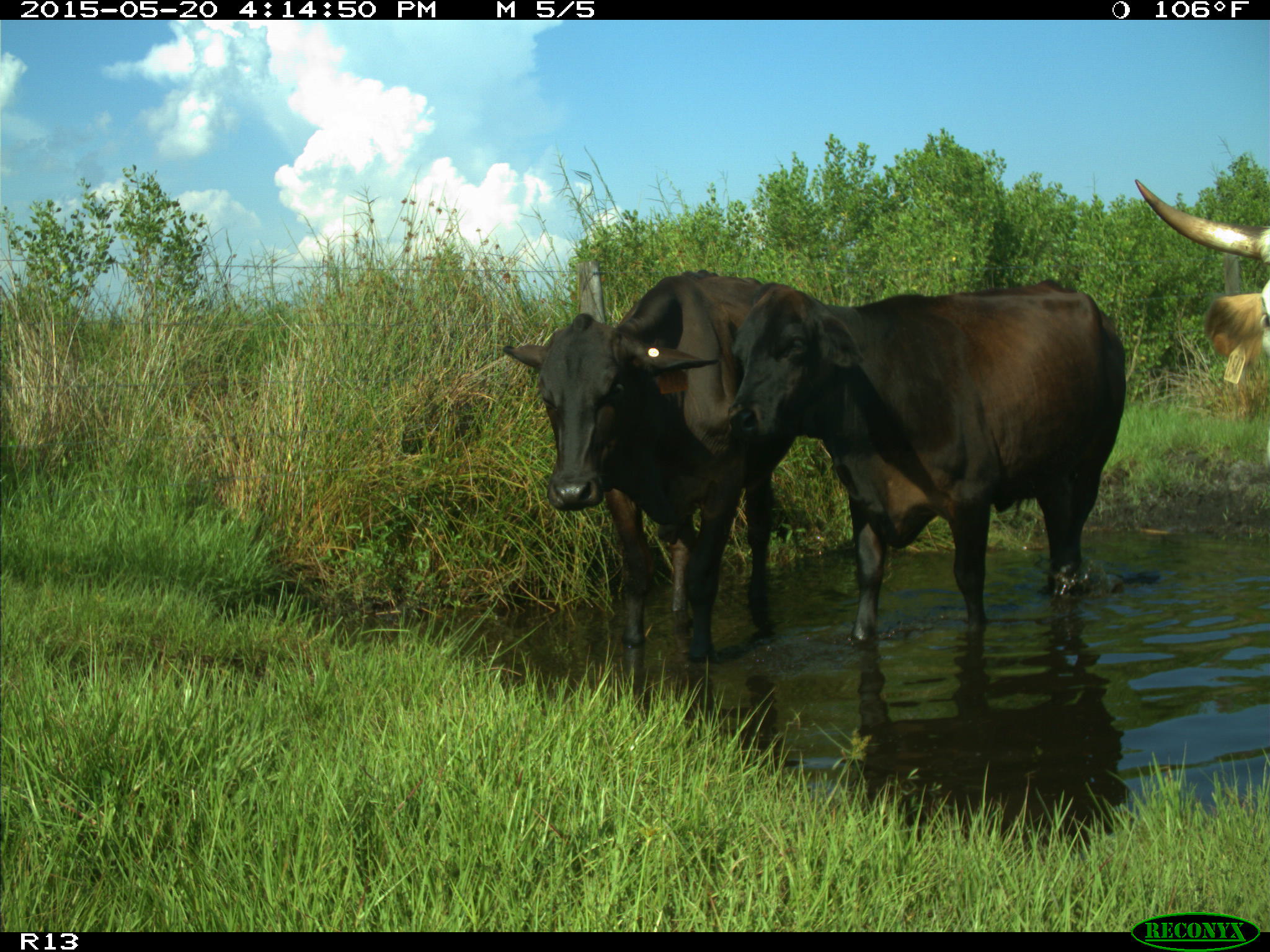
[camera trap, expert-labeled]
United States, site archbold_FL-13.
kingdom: Animalia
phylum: Chordata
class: Mammalia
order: Artiodactyla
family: Bovidae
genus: Bos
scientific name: Bos taurus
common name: domestic cow